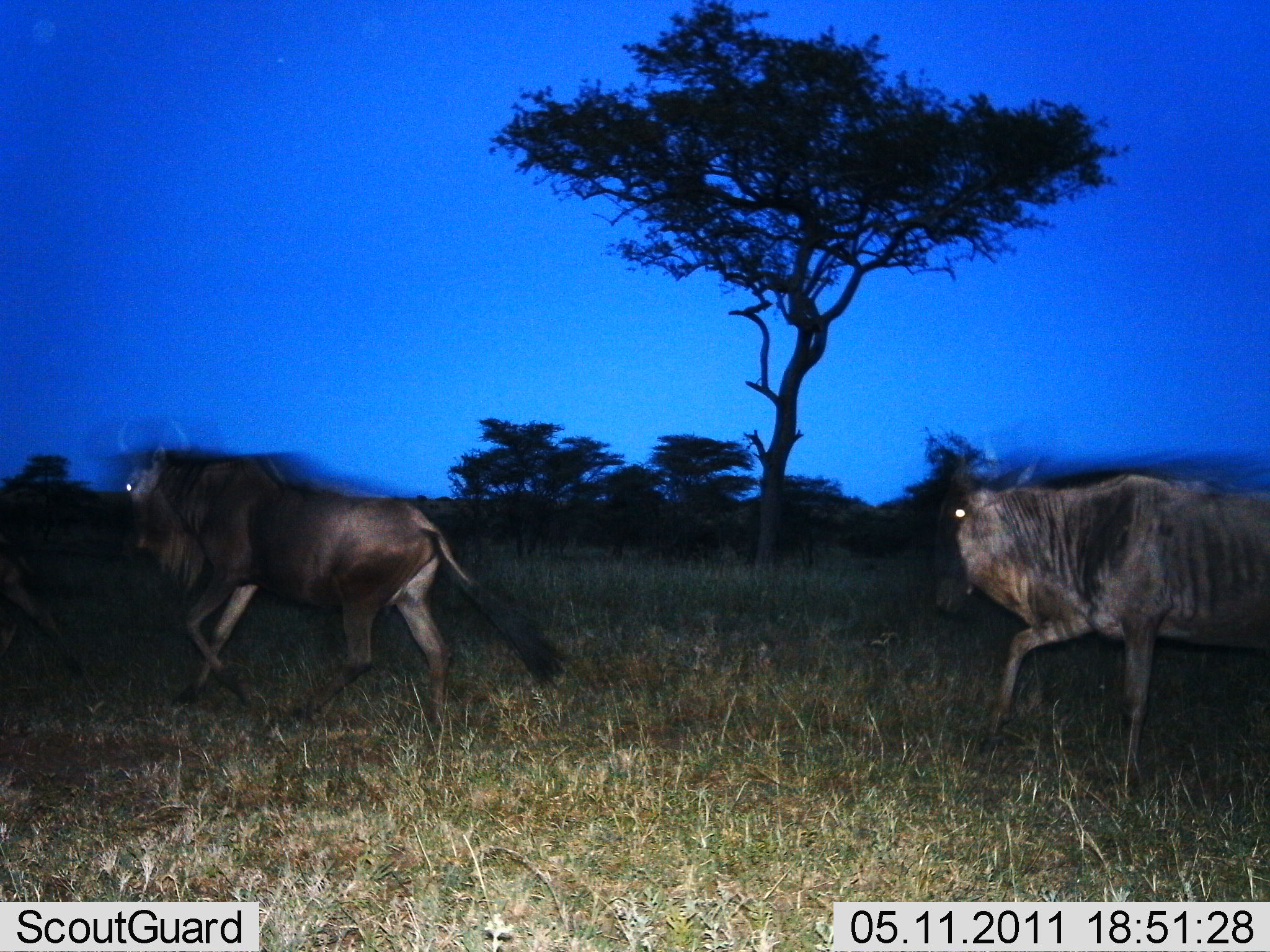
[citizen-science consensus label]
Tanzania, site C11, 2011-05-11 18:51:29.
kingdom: Animalia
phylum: Chordata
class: Mammalia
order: Artiodactyla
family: Bovidae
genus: Connochaetes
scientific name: Connochaetes taurinus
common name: blue wildebeest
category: wildebeest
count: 3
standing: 0%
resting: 0%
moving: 100%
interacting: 0%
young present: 0%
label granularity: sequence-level